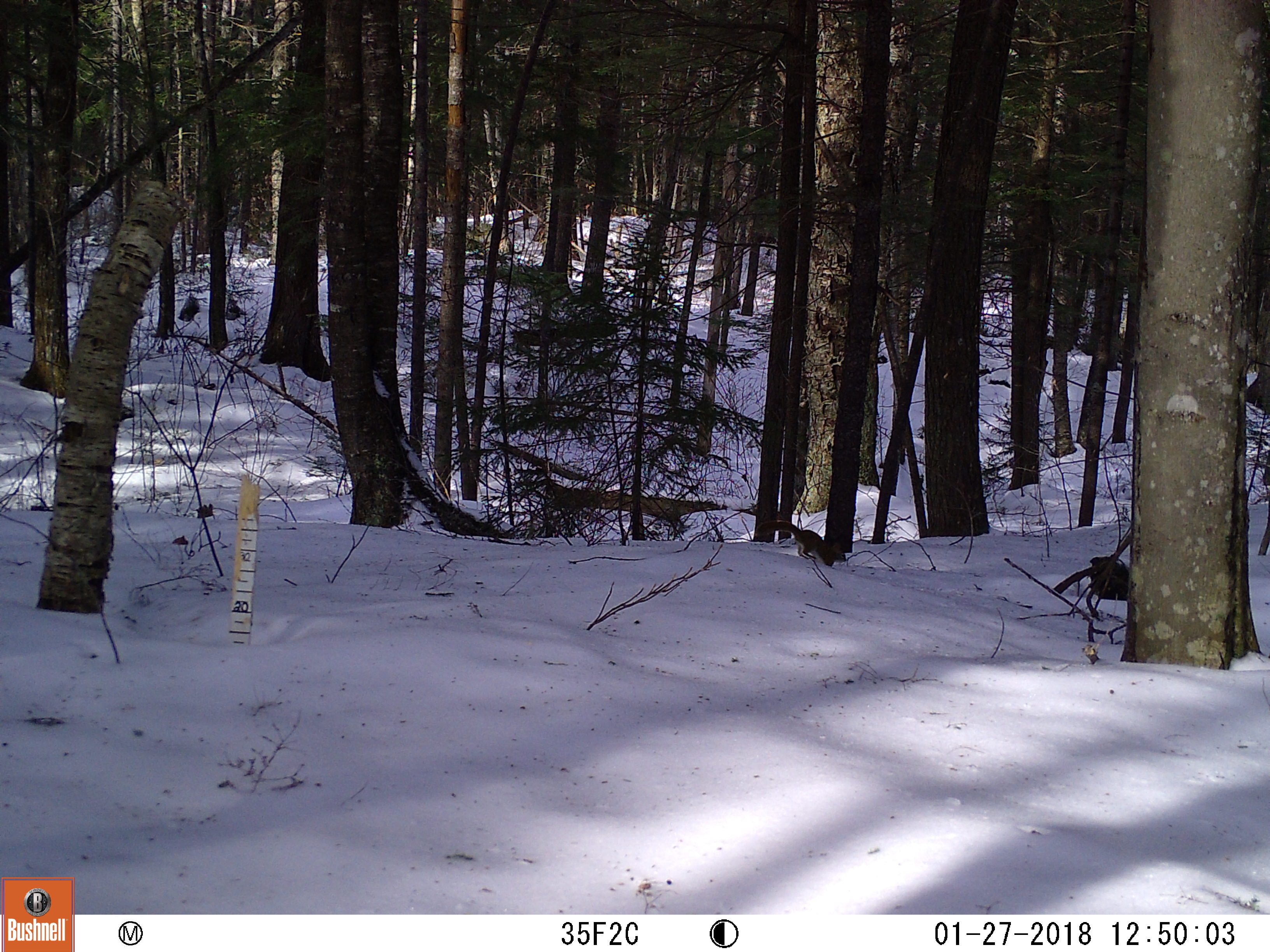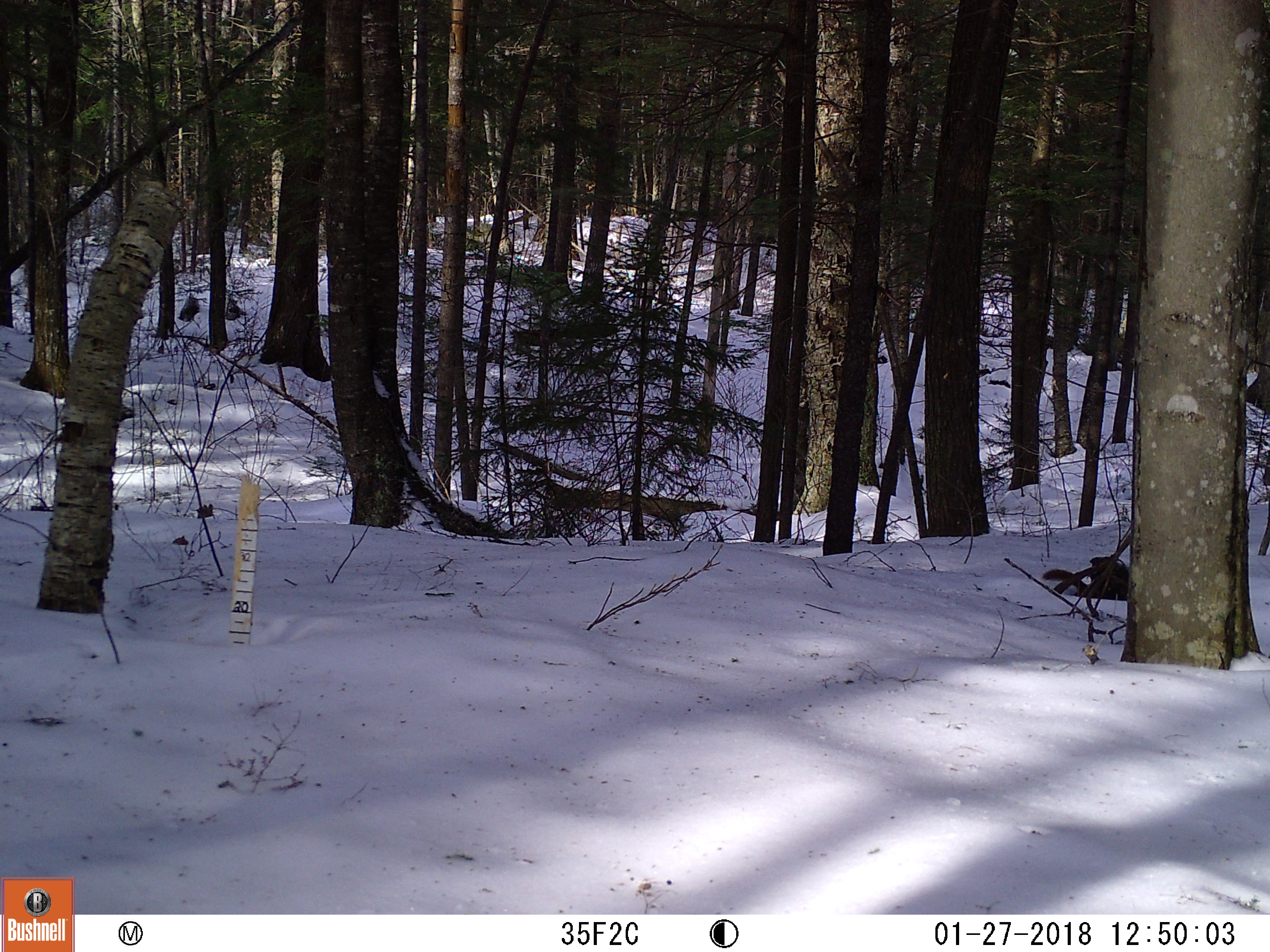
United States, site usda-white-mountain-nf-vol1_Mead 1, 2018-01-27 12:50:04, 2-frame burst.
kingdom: Animalia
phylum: Chordata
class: Mammalia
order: Rodentia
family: Sciuridae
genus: Tamiasciurus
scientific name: Tamiasciurus hudsonicus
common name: red squirrel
Red squirrel (Tamiasciurus hudsonicus).